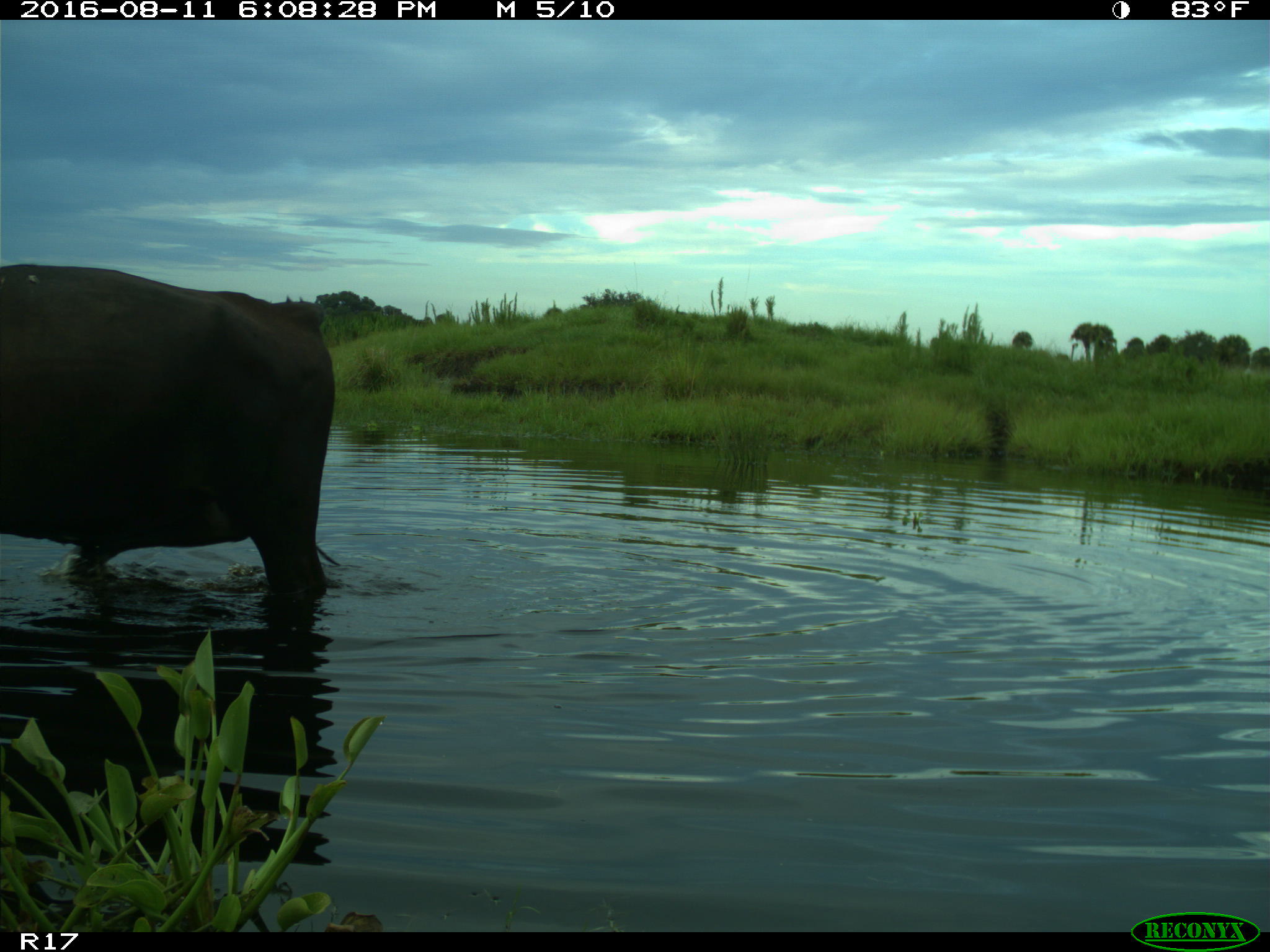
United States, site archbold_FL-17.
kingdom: Animalia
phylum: Chordata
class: Mammalia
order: Artiodactyla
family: Bovidae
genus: Bos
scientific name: Bos taurus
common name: domestic cow